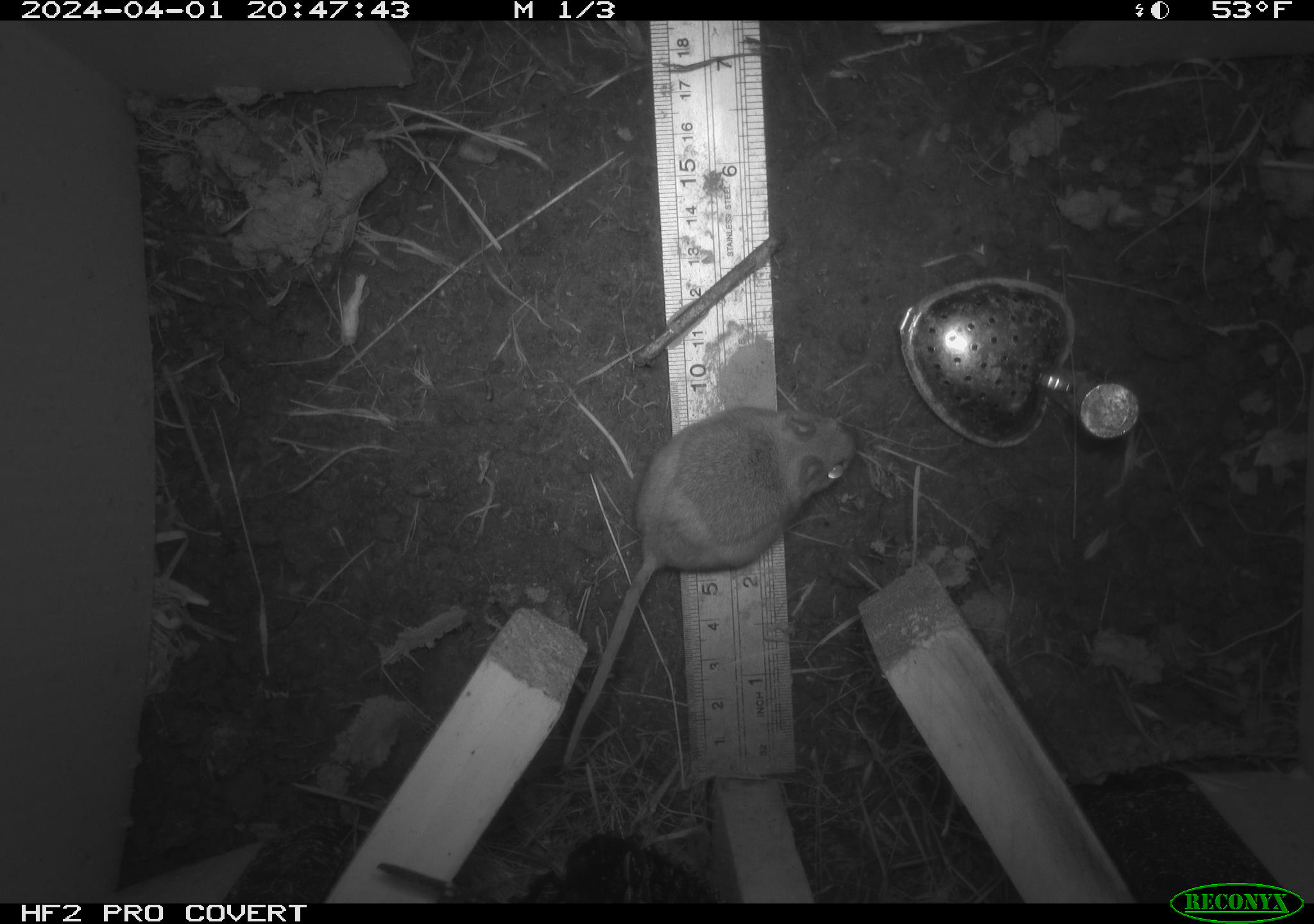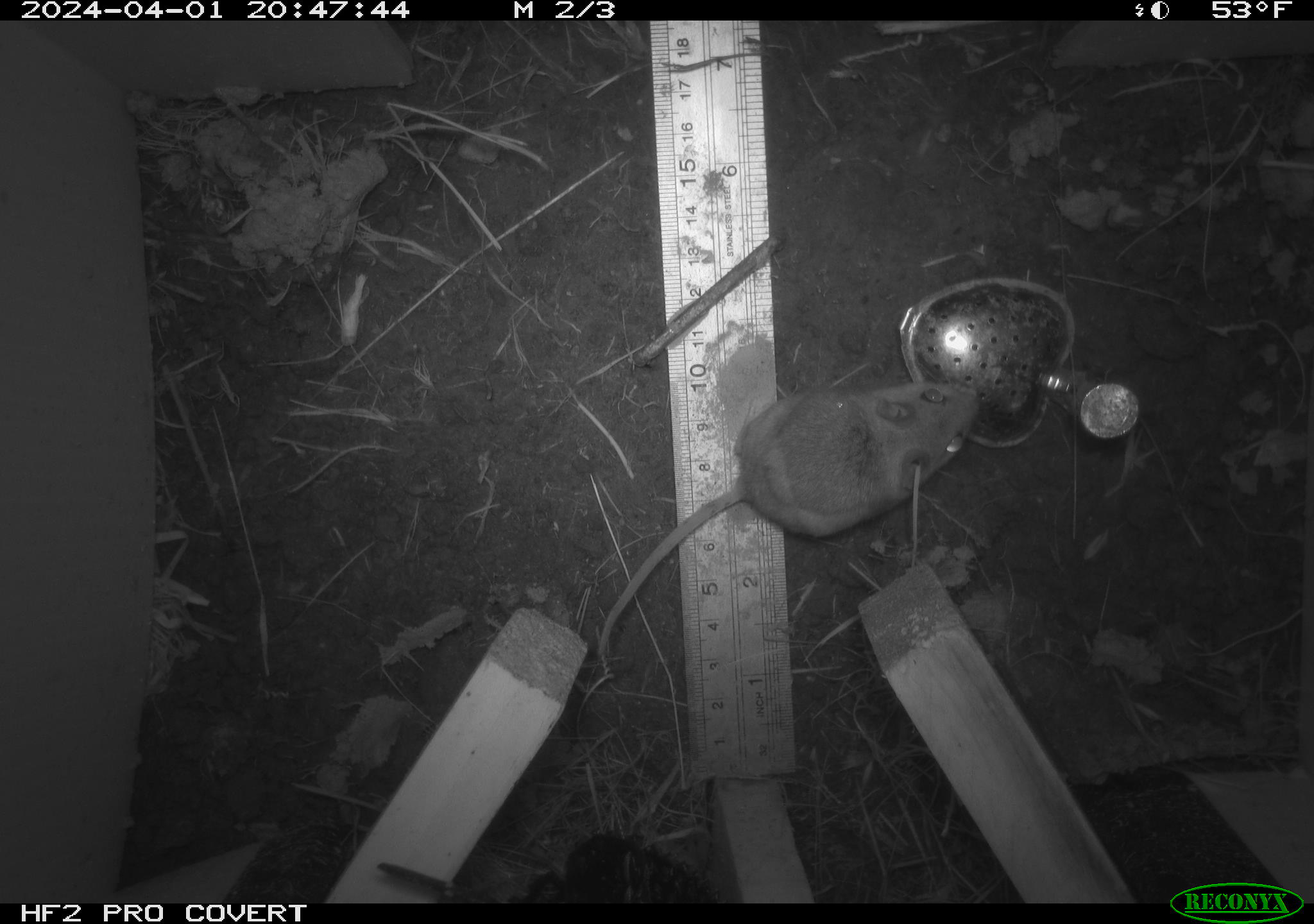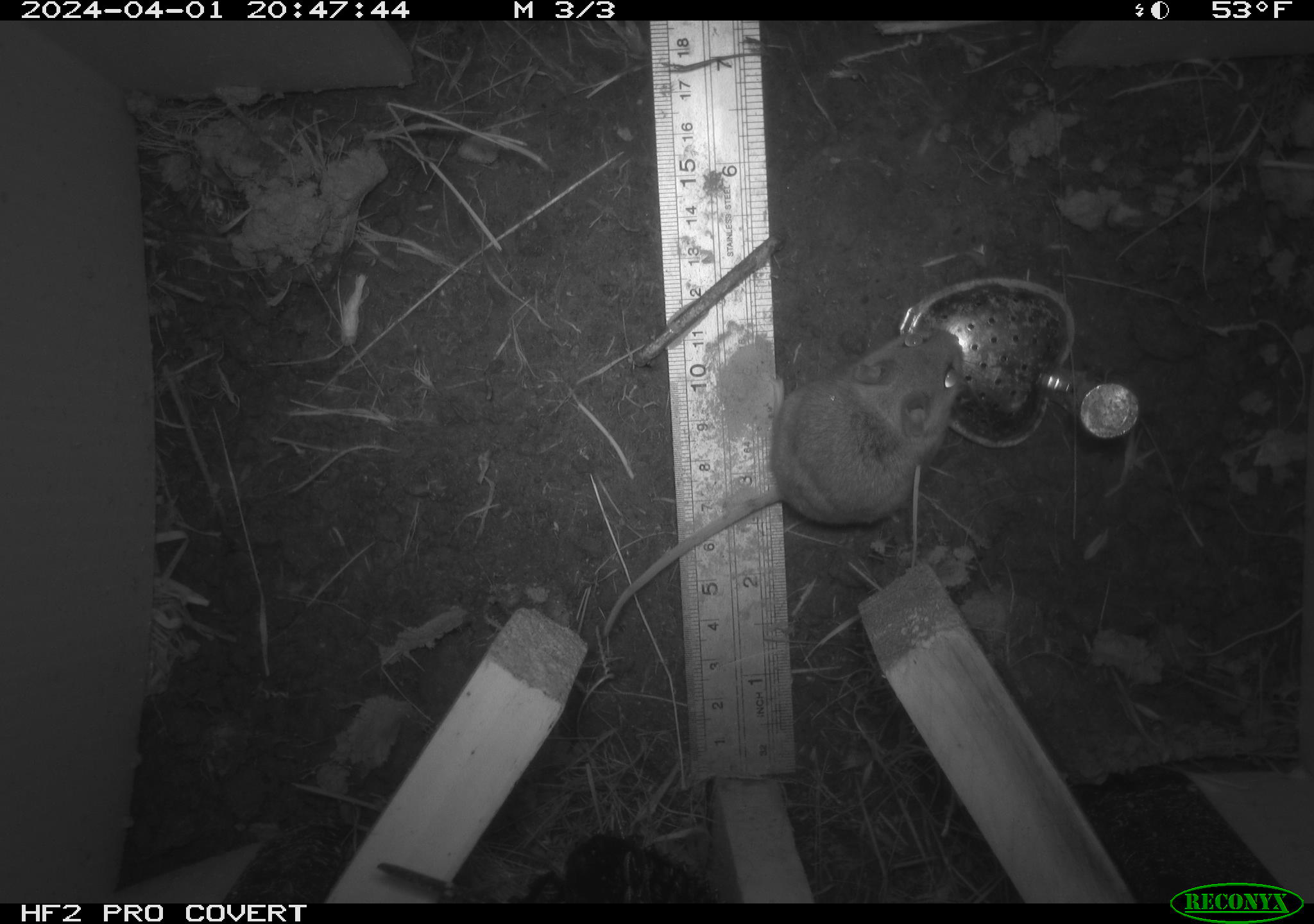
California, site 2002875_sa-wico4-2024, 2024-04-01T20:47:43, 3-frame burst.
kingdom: Animalia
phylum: Chordata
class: Mammalia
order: Rodentia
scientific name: Rodentia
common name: rodent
Rodent (Rodentia).